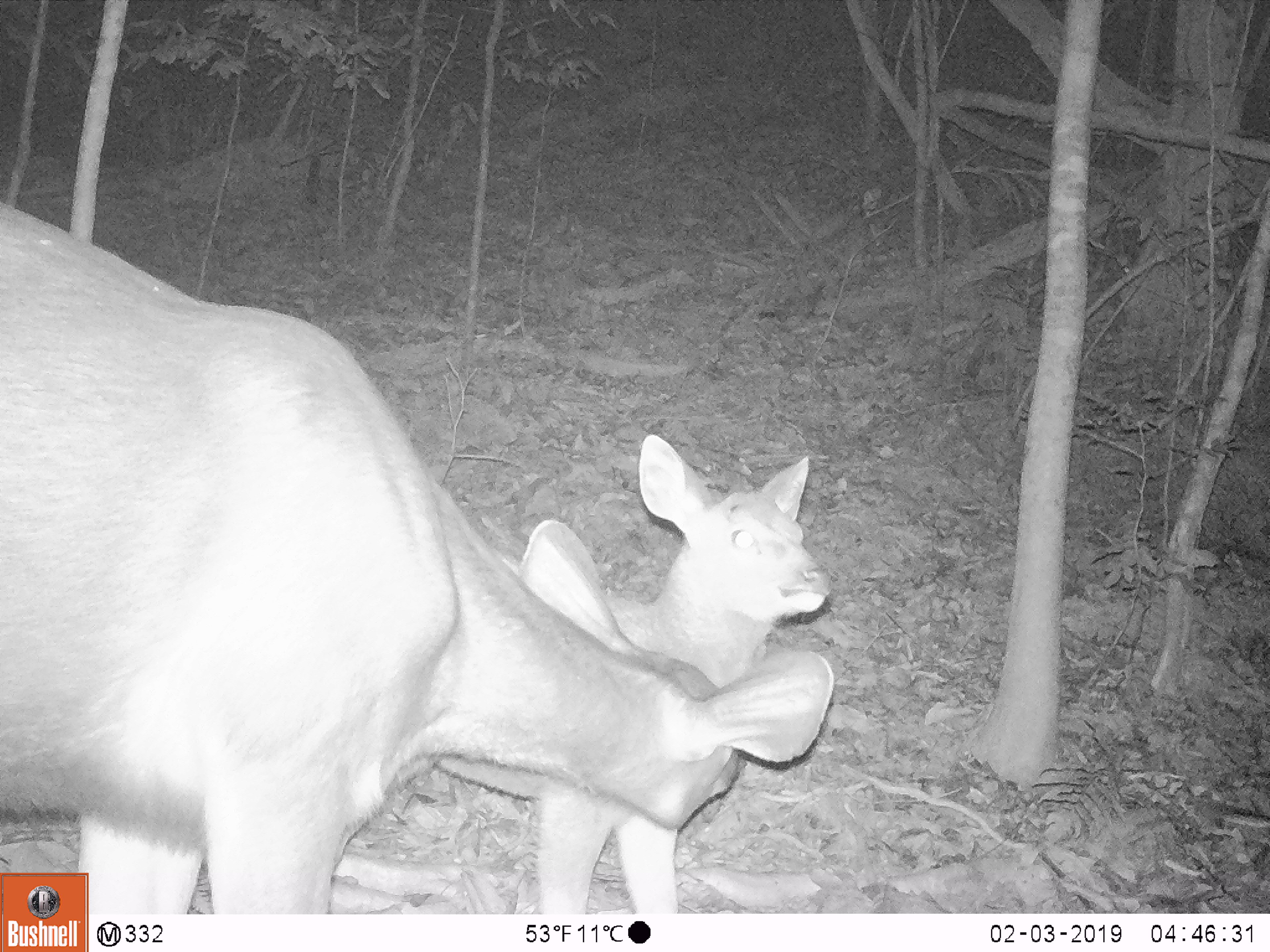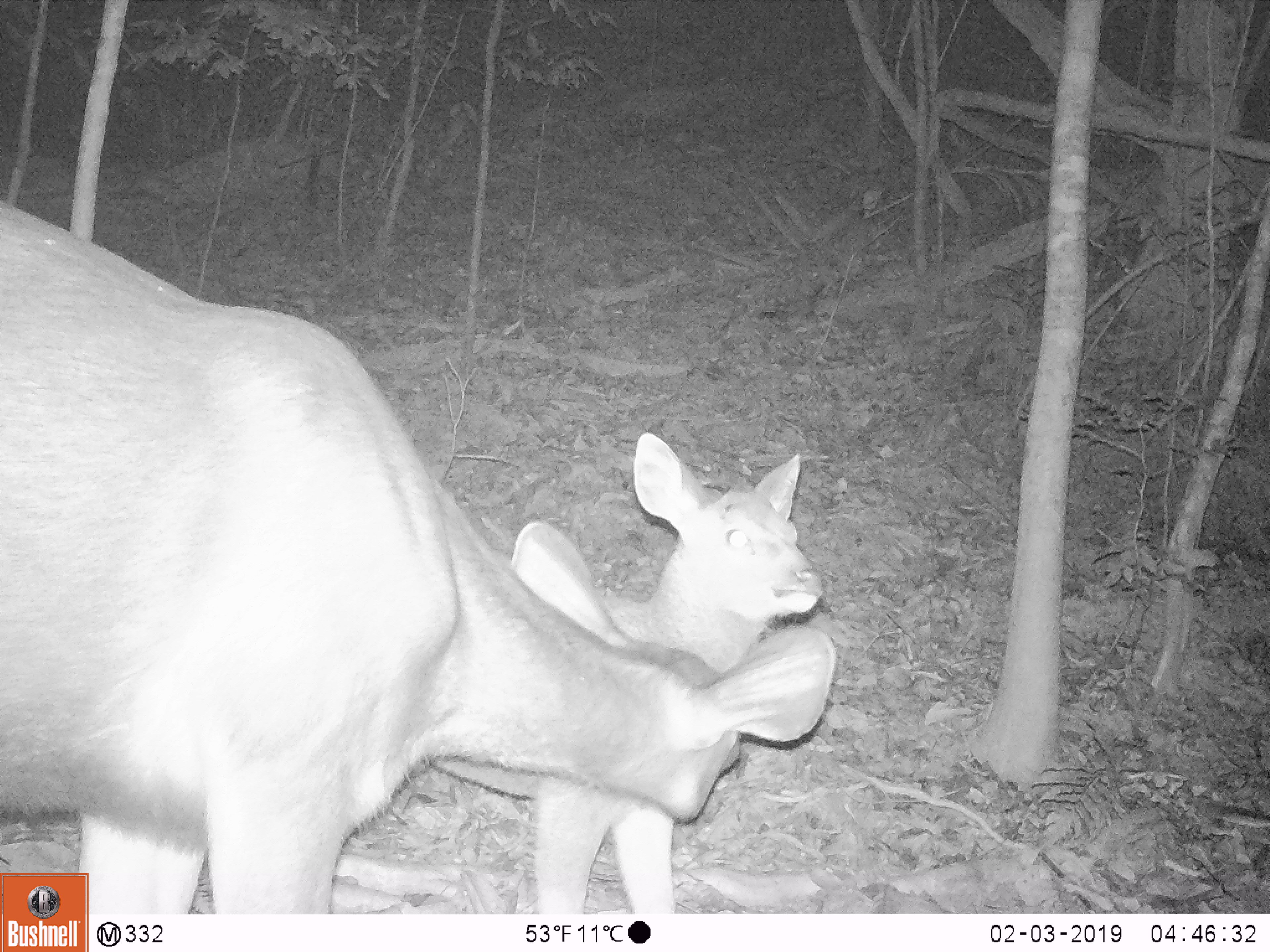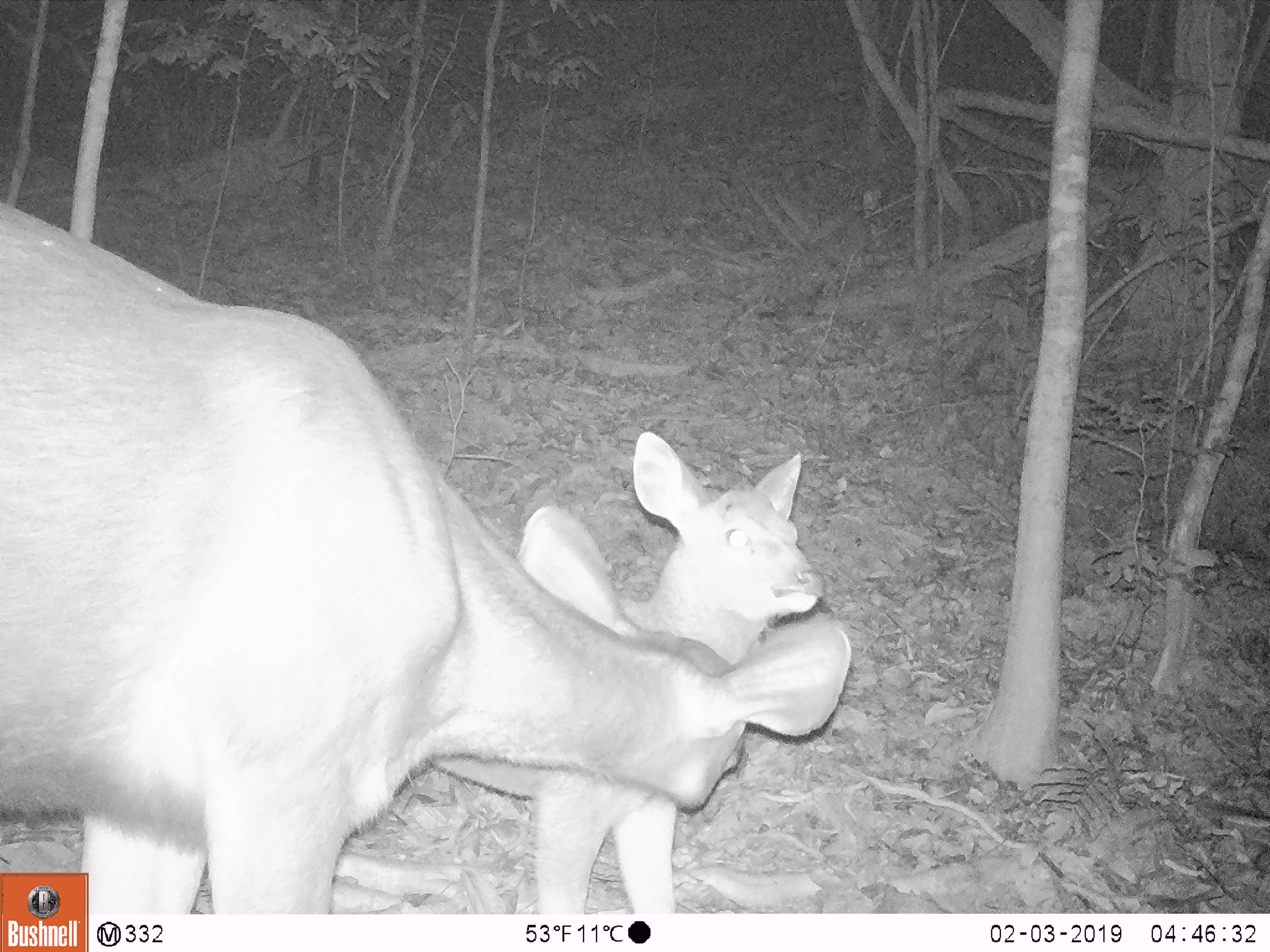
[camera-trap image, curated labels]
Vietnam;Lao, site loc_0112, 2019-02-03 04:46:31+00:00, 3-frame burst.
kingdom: Animalia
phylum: Chordata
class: Mammalia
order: Artiodactyla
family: Cervidae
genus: Rusa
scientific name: Rusa unicolor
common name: sambar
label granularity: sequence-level